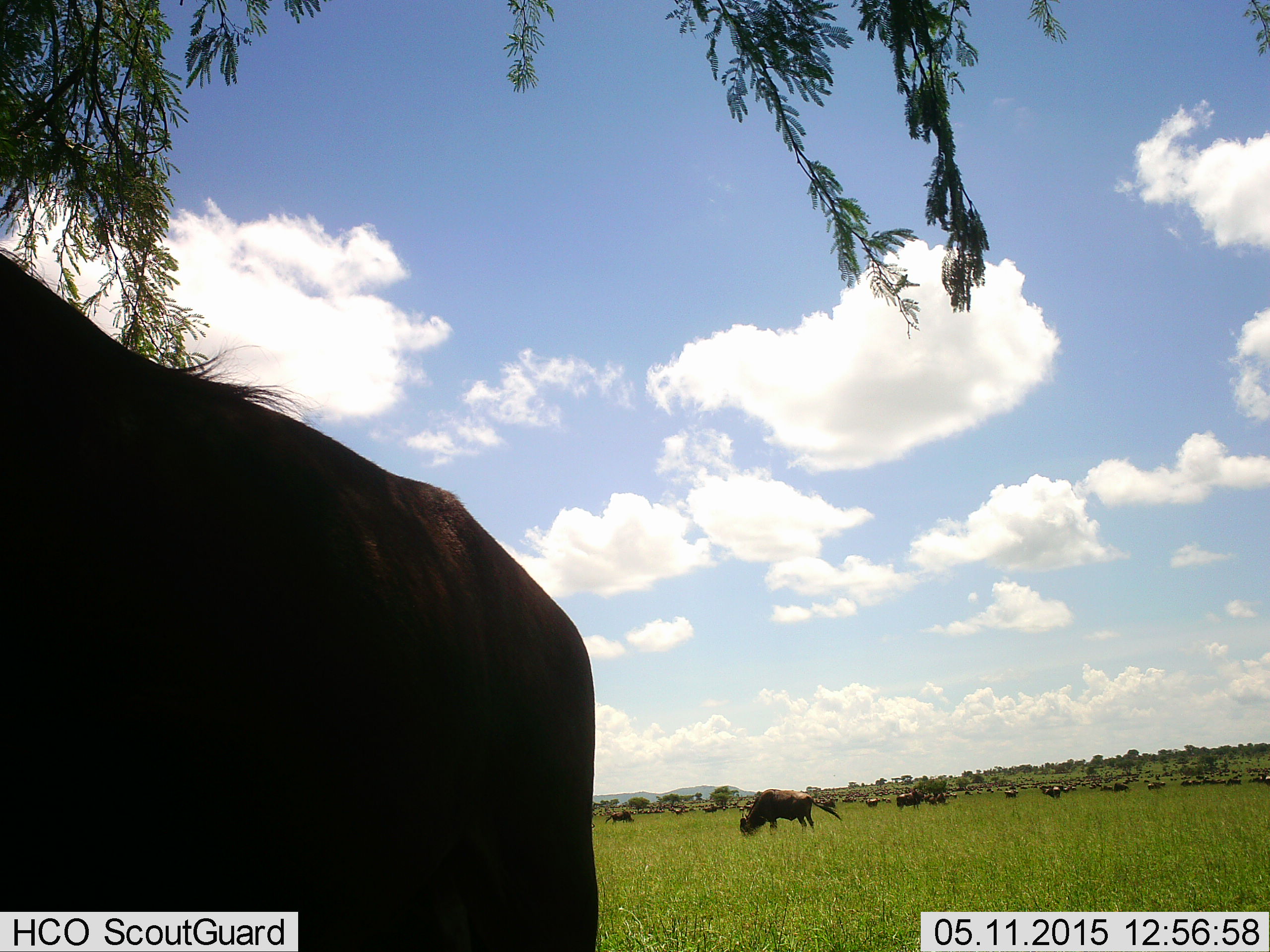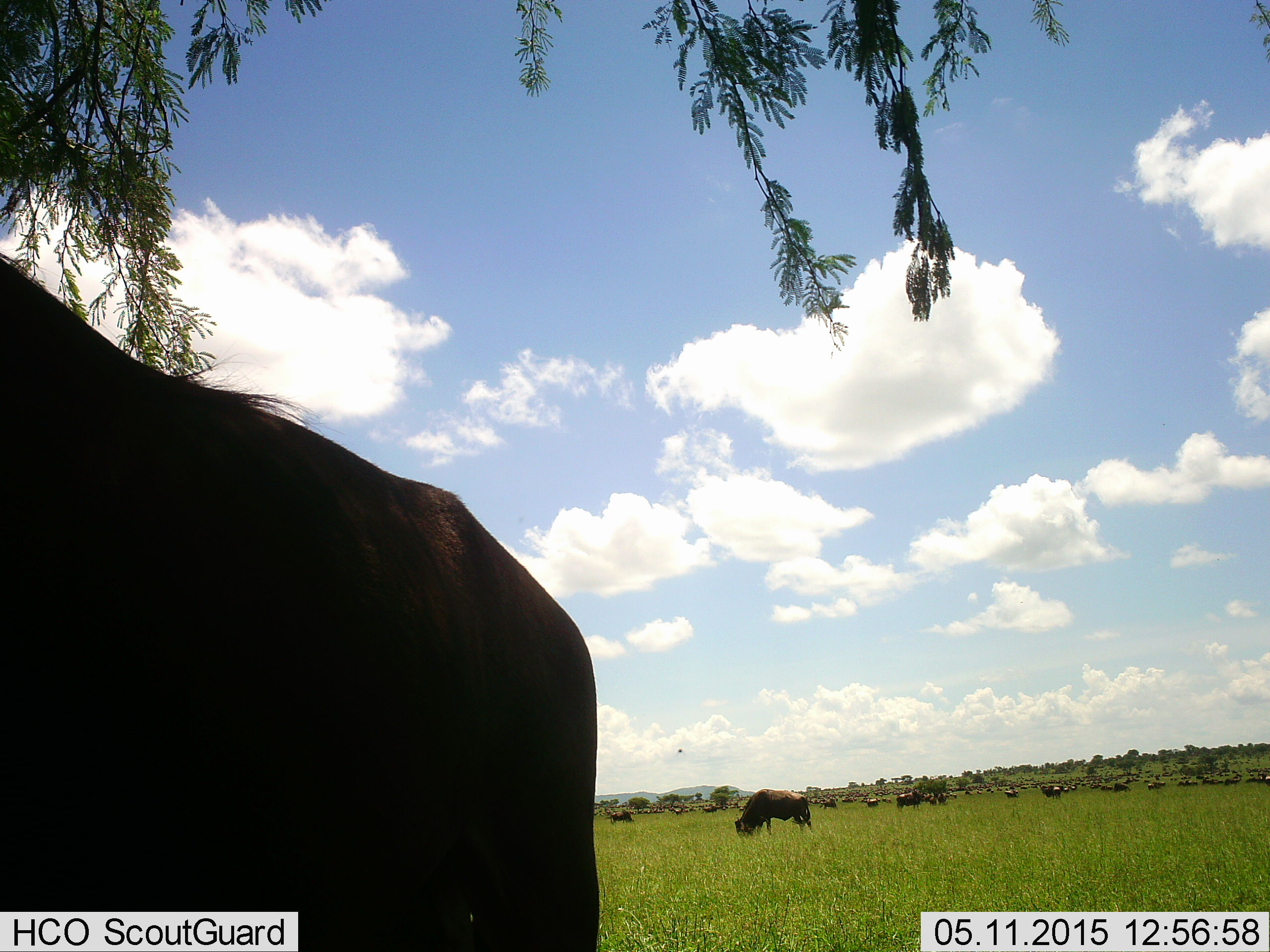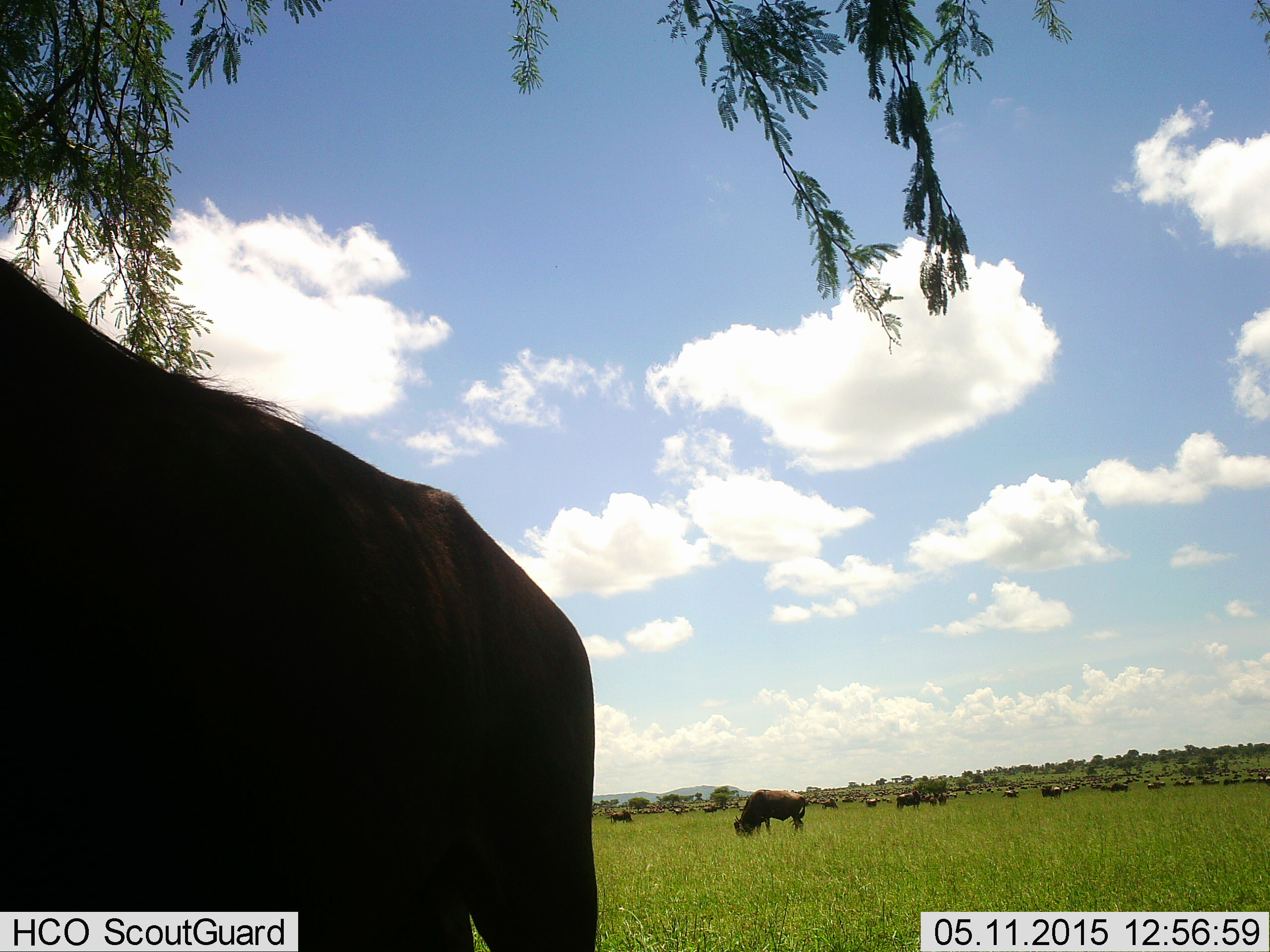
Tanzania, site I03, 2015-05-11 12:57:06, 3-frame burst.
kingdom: Animalia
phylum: Chordata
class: Mammalia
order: Artiodactyla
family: Bovidae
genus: Connochaetes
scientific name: Connochaetes taurinus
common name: blue wildebeest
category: wildebeest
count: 11-50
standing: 73%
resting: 27%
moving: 64%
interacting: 18%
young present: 0%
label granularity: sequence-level